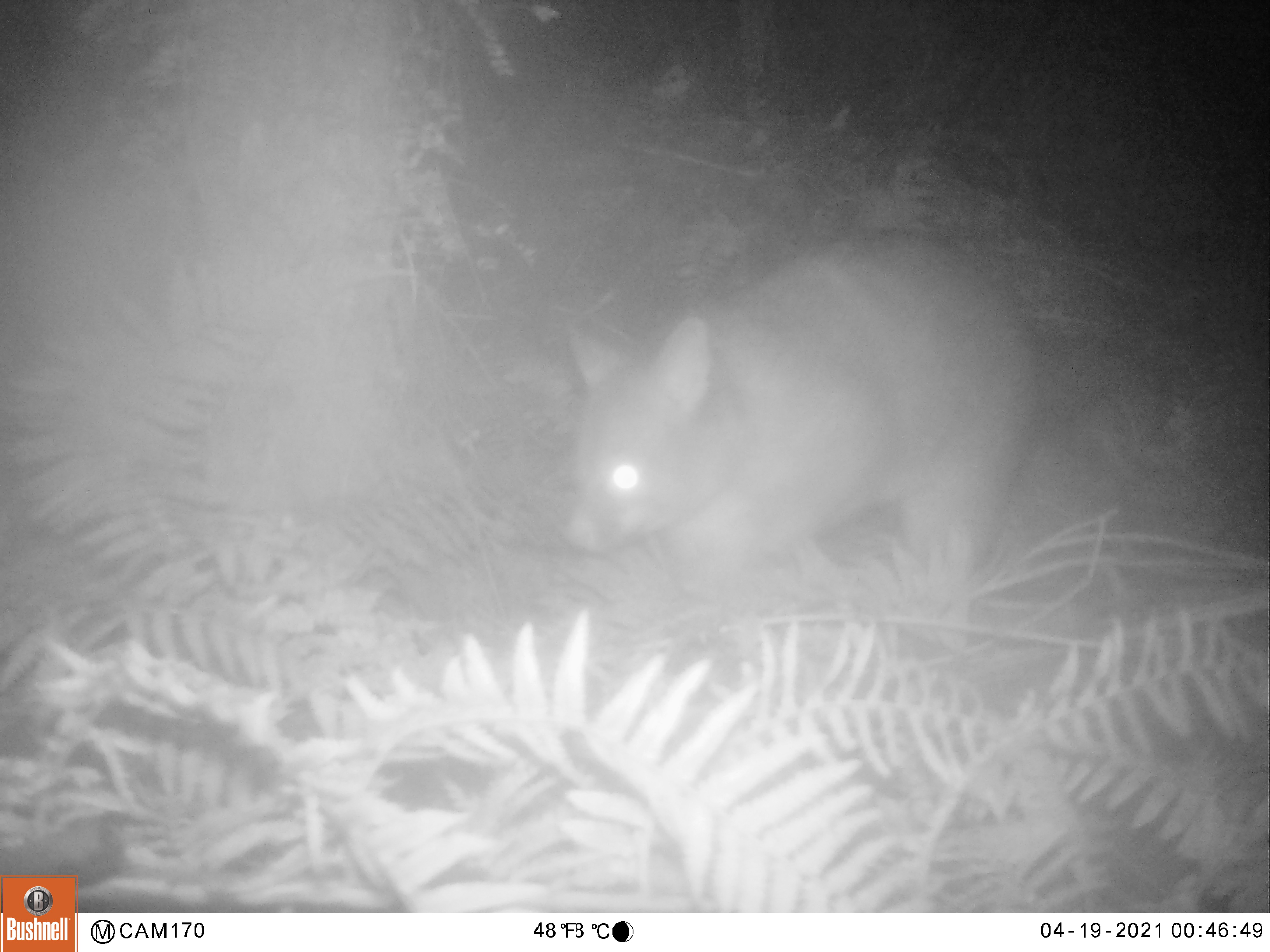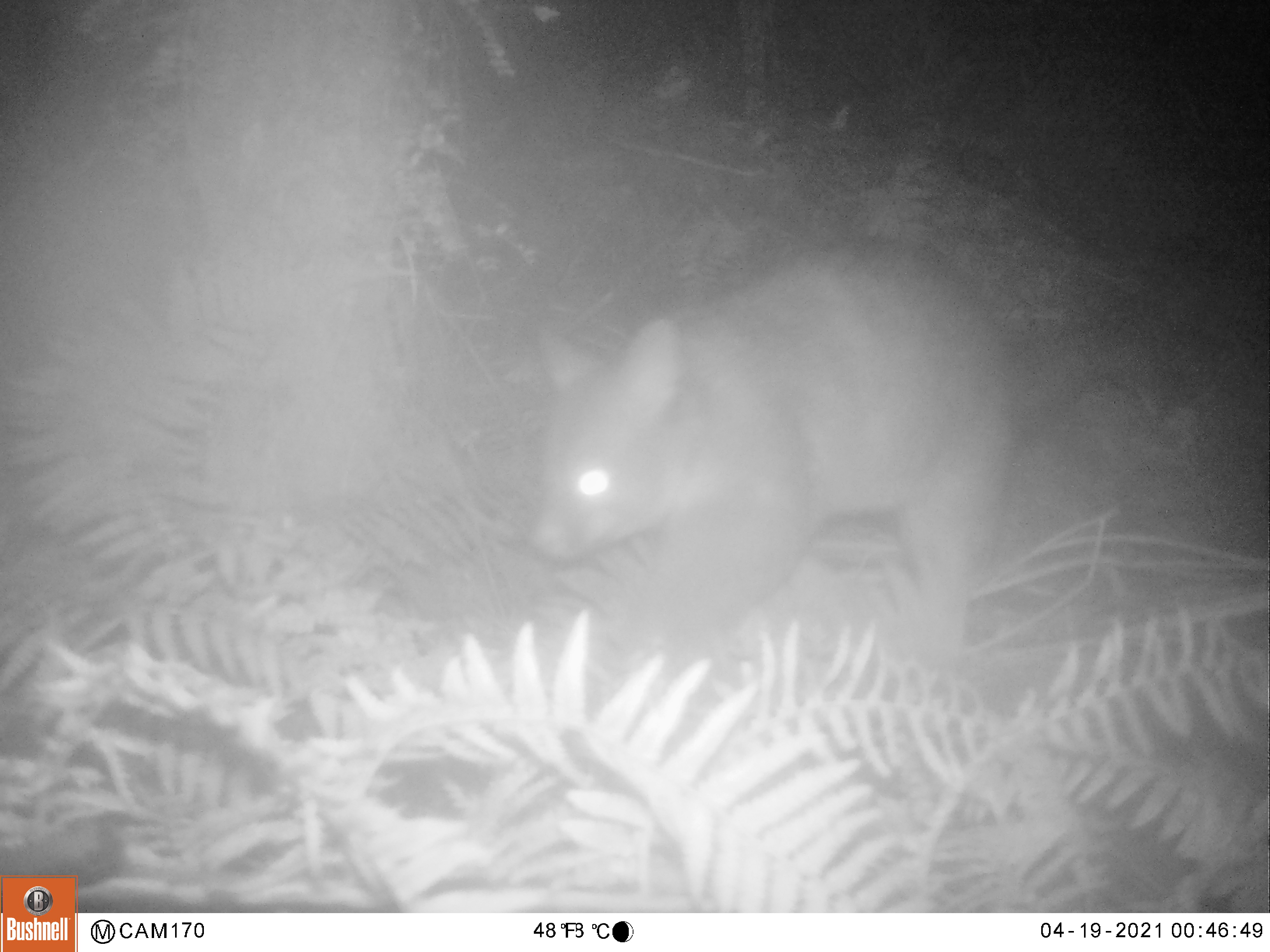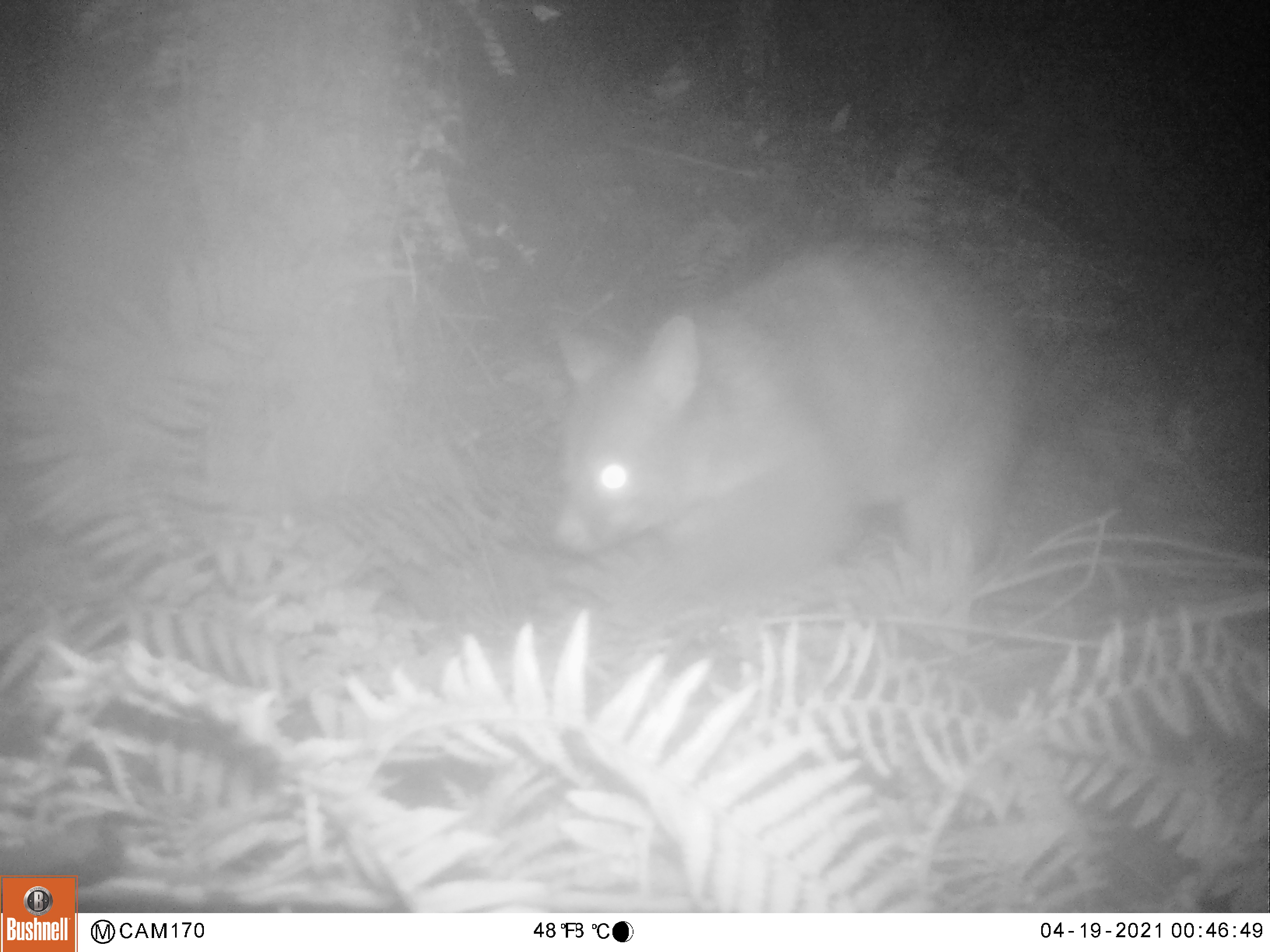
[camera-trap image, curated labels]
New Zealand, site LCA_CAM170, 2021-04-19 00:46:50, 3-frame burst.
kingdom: Animalia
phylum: Chordata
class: Mammalia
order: Diprotodontia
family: Phalangeridae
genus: Trichosurus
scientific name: Trichosurus vulpecula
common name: common brushtail possum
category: possum